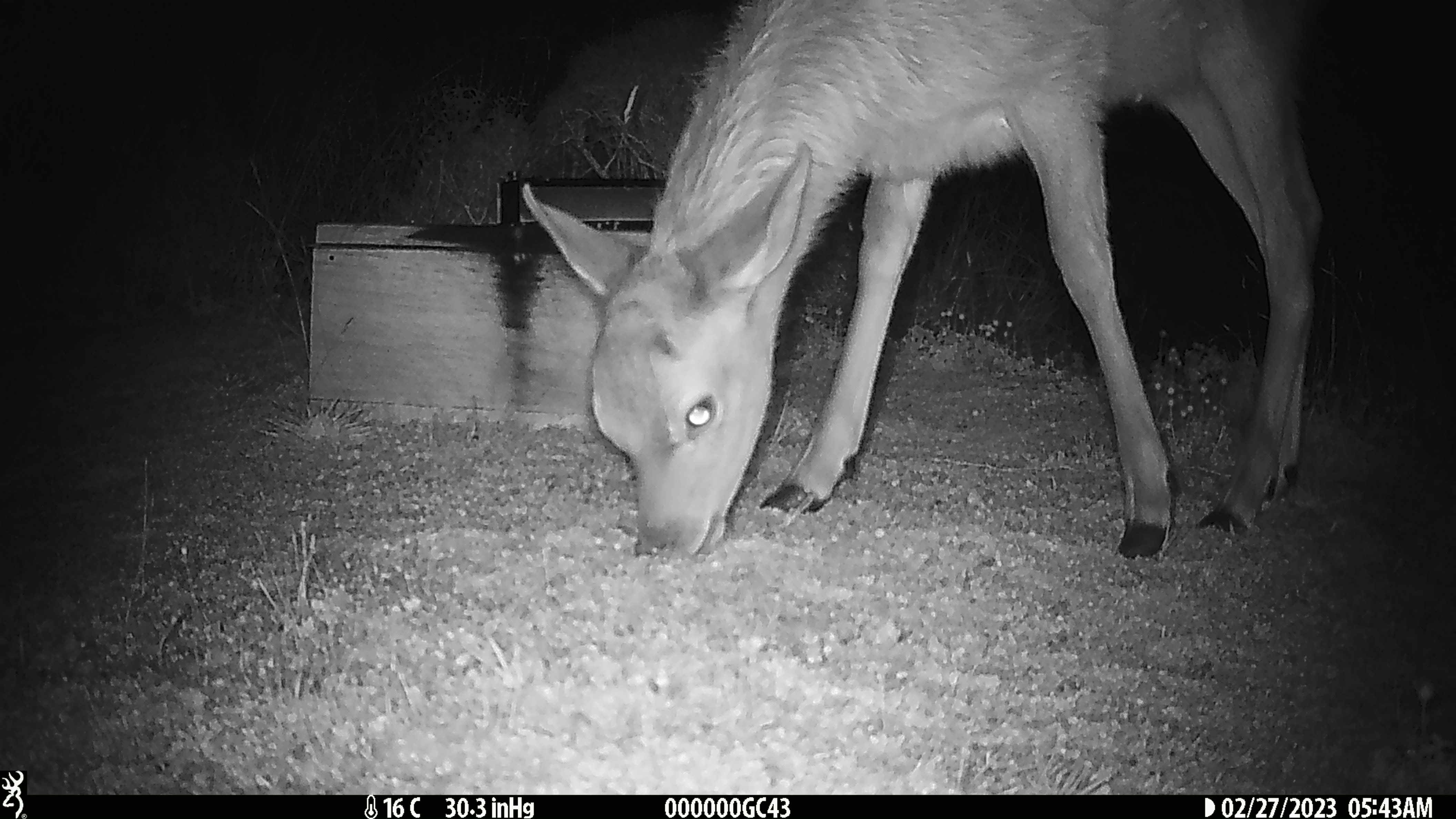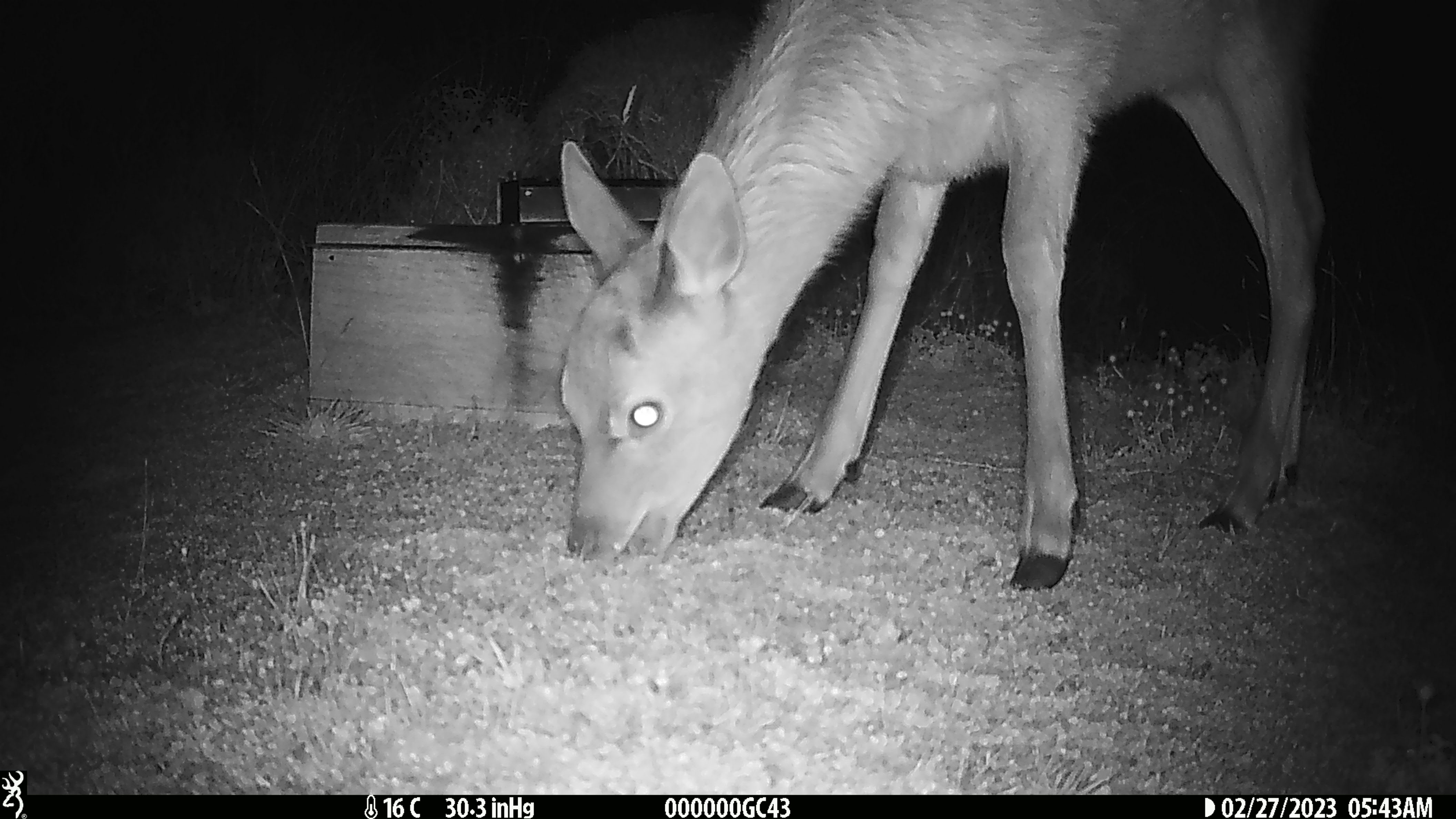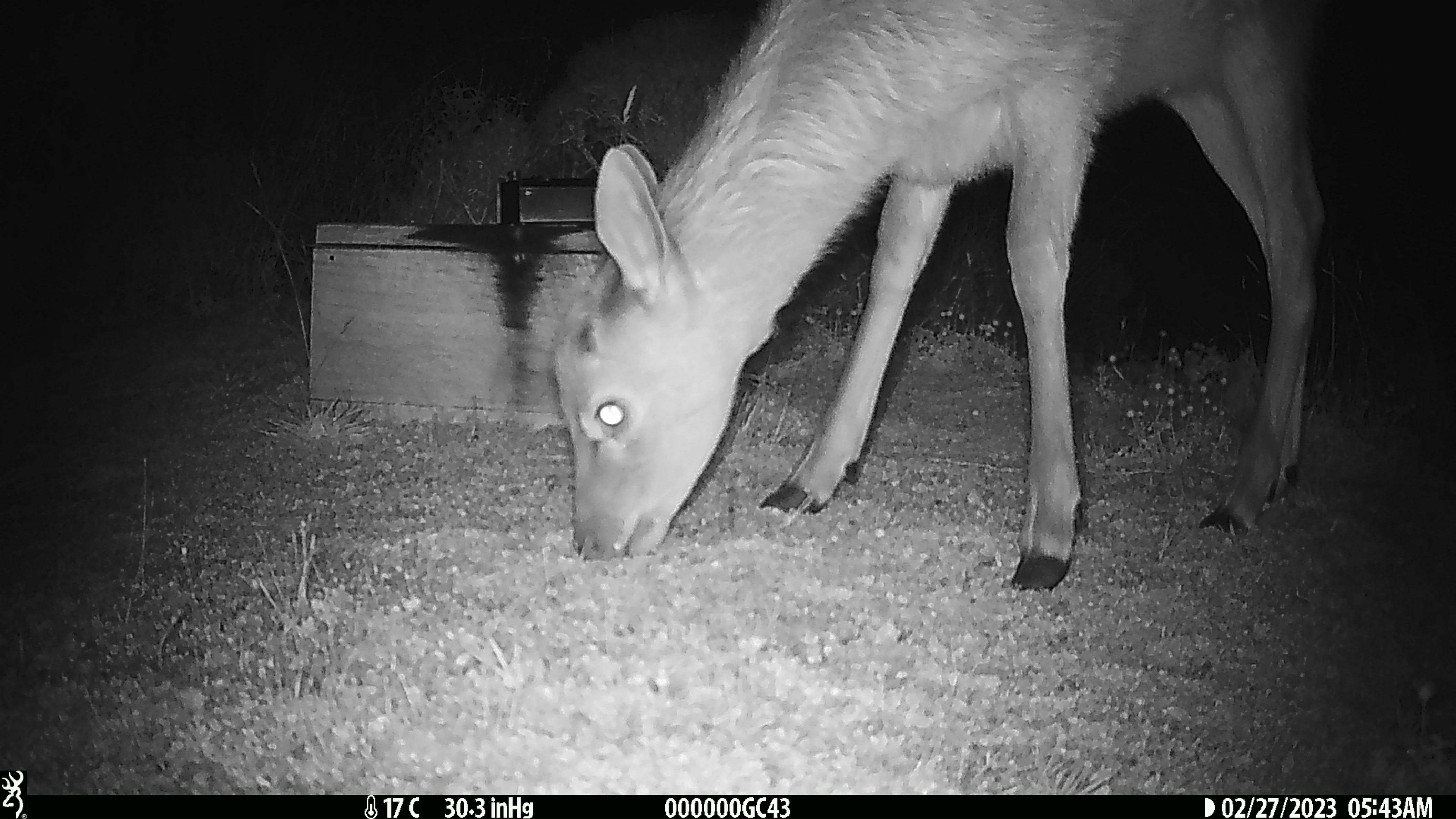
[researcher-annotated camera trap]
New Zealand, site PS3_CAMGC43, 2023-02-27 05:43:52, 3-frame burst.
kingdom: Animalia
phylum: Chordata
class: Mammalia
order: Artiodactyla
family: Cervidae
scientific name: Cervidae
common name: deer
Deer (Cervidae).